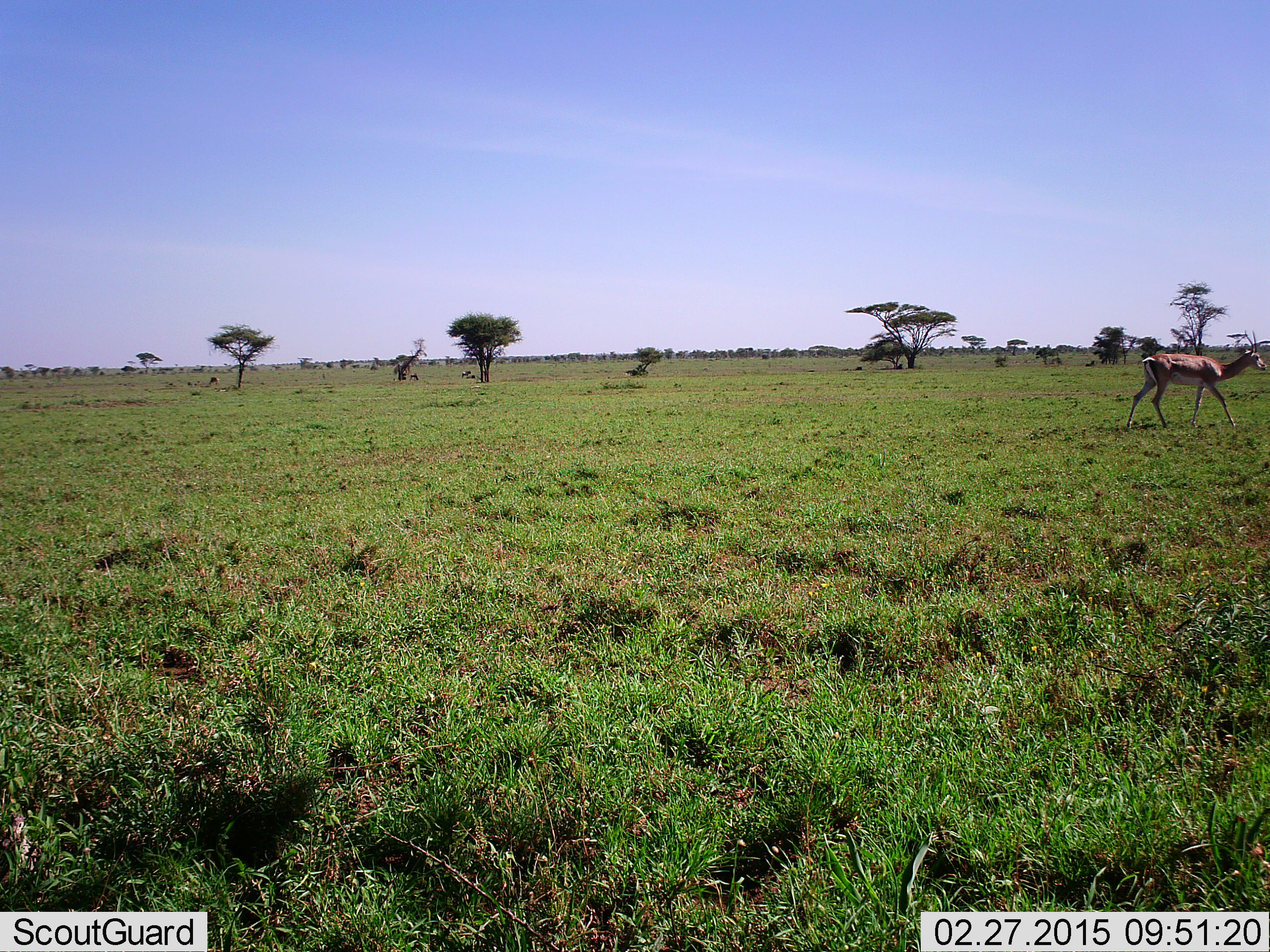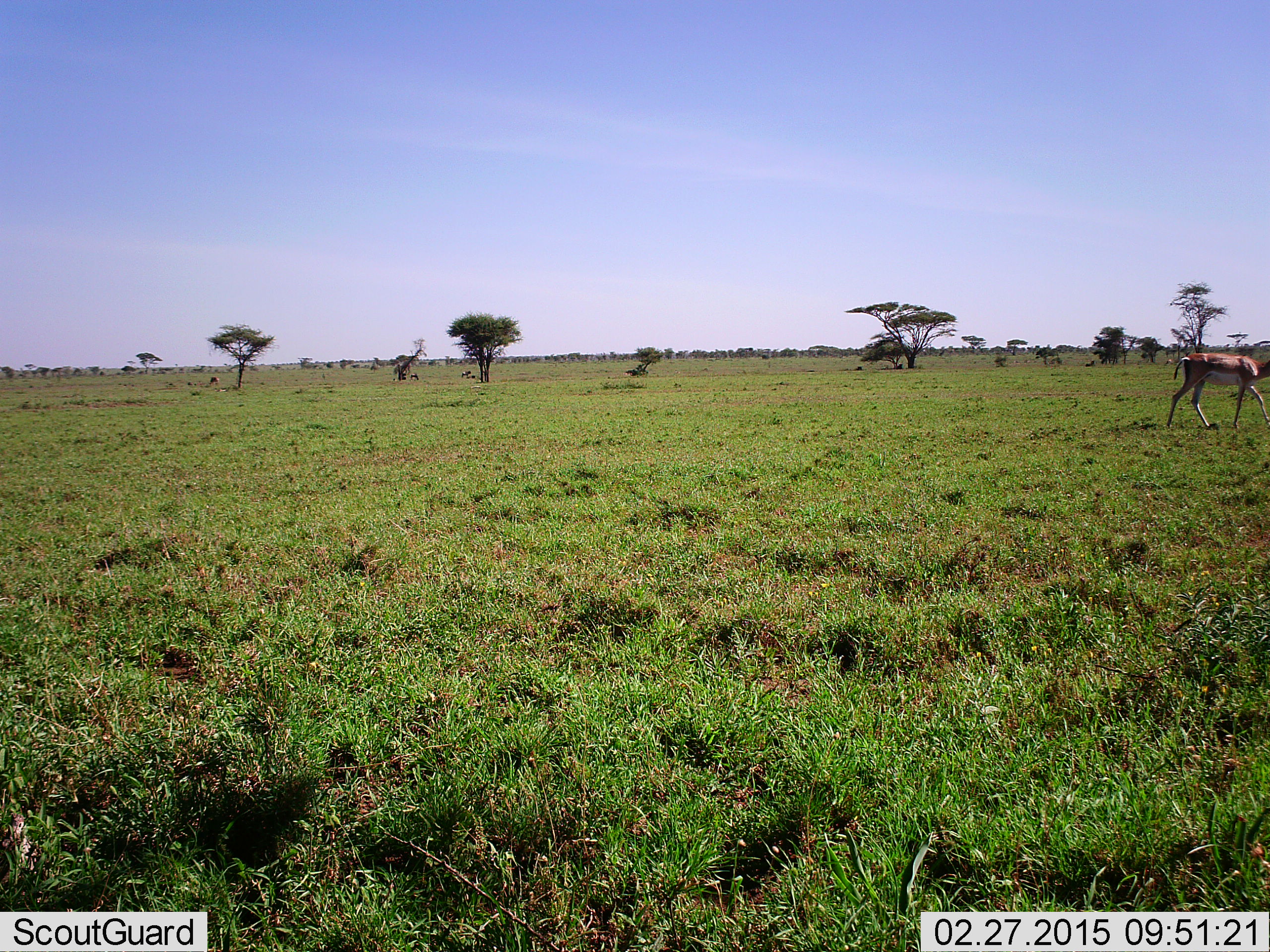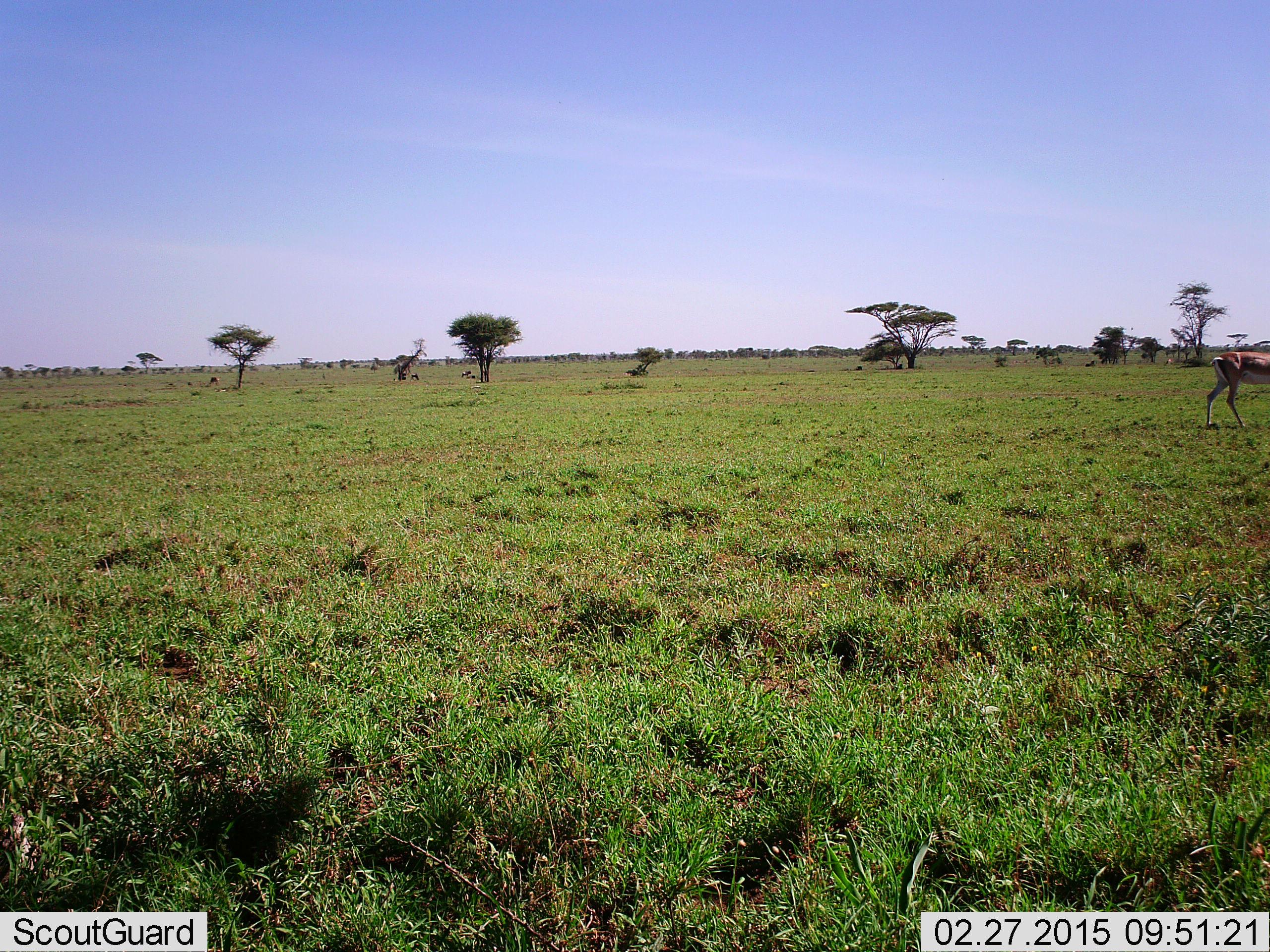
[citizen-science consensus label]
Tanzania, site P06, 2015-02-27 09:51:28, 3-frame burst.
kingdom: Animalia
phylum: Chordata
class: Mammalia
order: Artiodactyla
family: Bovidae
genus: Nanger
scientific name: Nanger granti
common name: grant's gazelle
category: gazellegrants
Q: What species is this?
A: Gazellegrants (grant's gazelle) (Nanger granti).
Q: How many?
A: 1.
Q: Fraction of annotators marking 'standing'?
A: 22%.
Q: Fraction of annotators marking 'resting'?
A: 11%.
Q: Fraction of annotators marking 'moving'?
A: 100%.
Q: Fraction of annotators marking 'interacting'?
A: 0%.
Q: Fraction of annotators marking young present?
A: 0%.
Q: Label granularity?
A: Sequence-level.